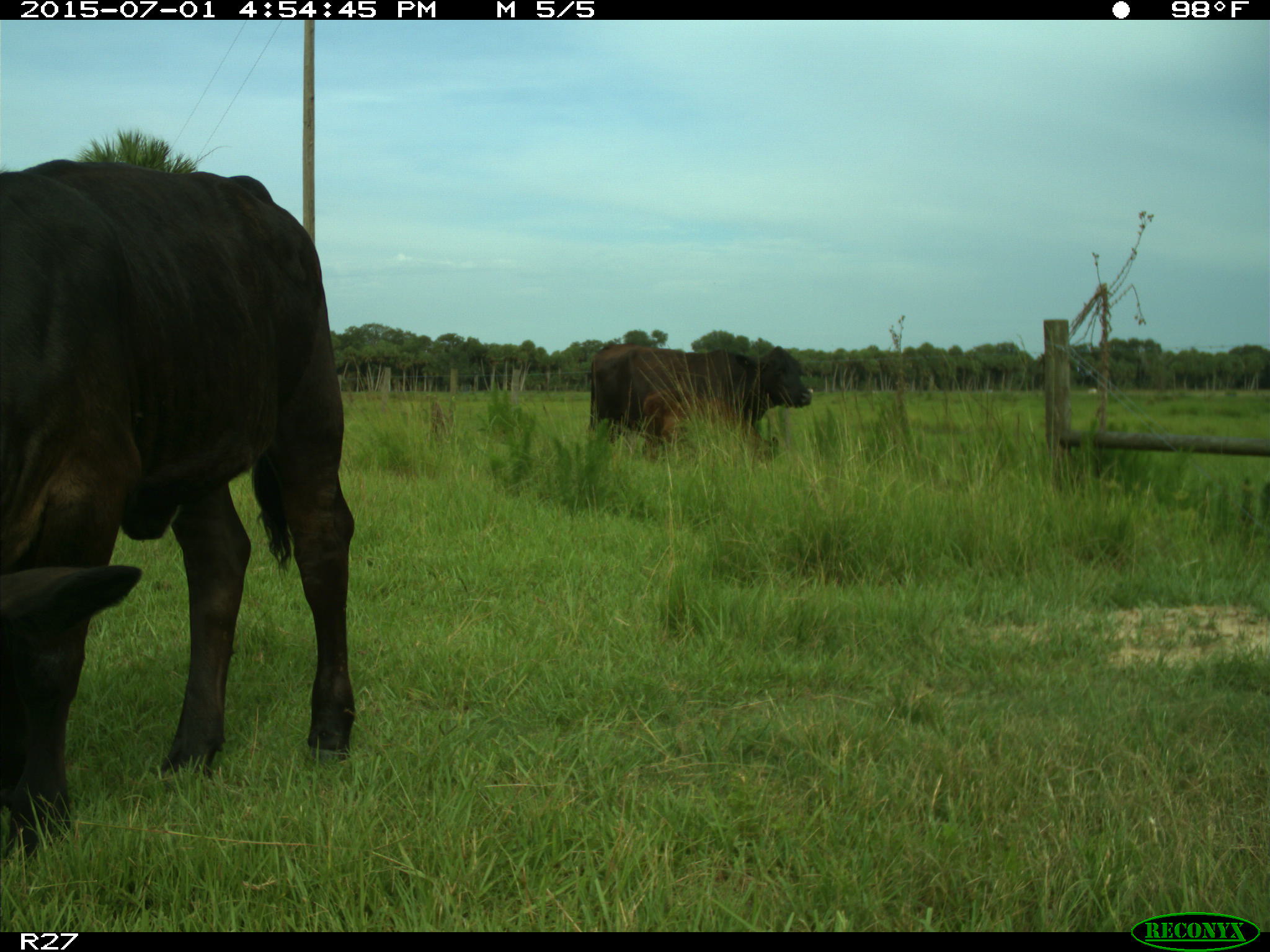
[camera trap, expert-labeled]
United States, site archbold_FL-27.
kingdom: Animalia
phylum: Chordata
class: Mammalia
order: Artiodactyla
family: Bovidae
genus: Bos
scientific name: Bos taurus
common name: domestic cow